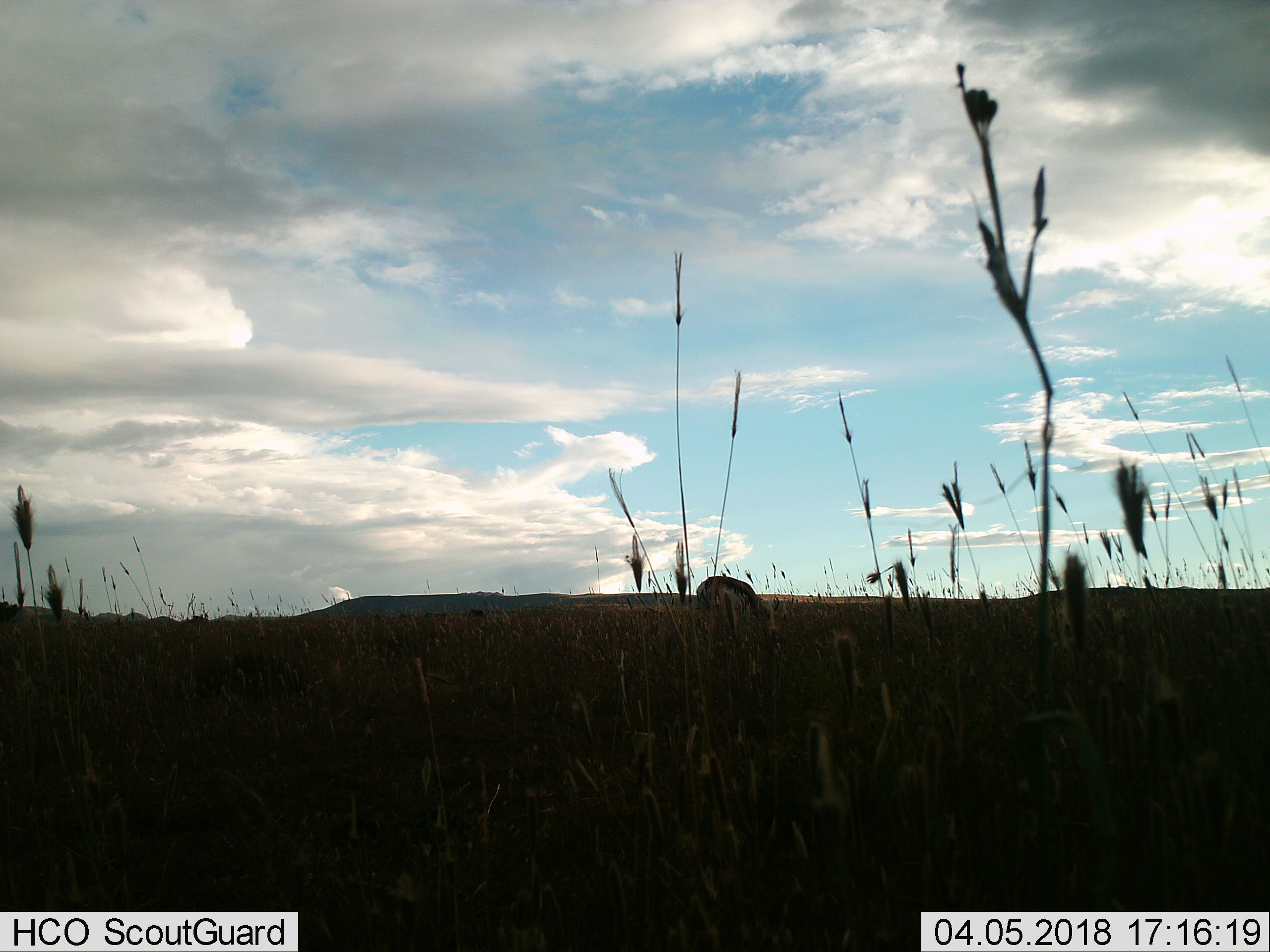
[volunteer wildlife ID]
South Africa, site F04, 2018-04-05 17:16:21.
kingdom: Animalia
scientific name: Animalia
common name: animal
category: domesticanimal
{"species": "domesticanimal (animal) (Animalia)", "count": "1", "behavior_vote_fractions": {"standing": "67%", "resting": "0%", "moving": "0%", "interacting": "0%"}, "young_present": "0%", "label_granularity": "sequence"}